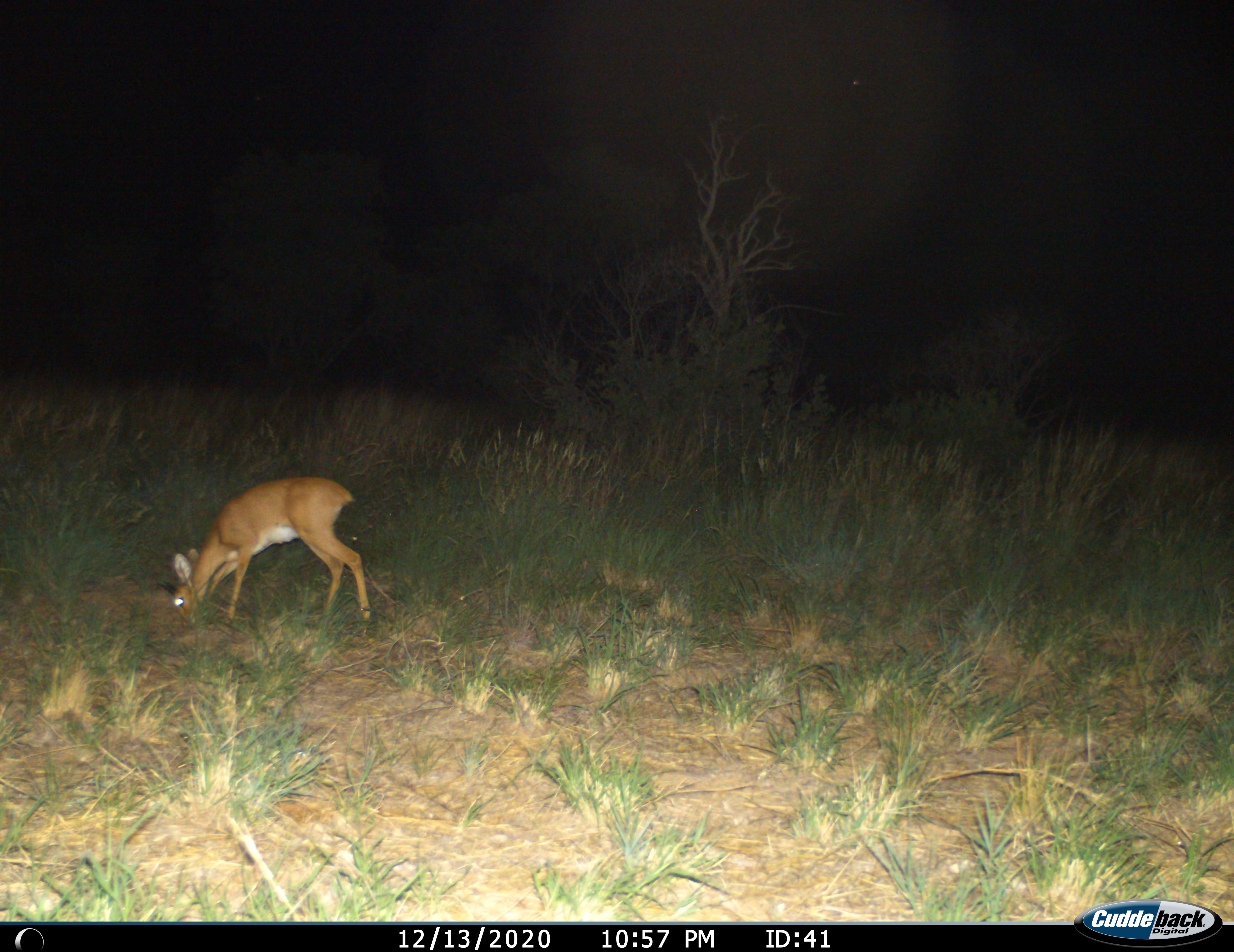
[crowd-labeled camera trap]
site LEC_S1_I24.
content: unidentified animal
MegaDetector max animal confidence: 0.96